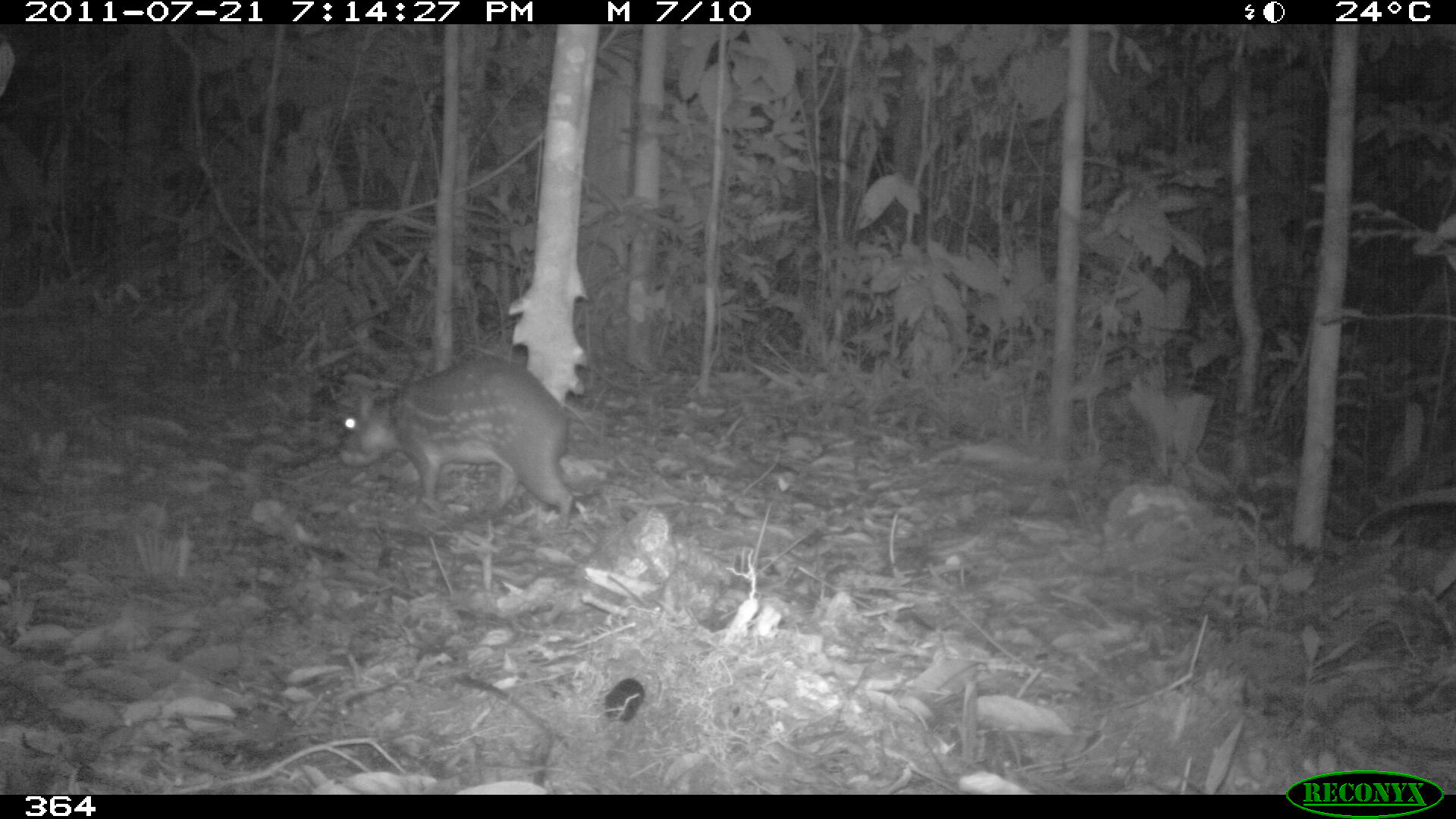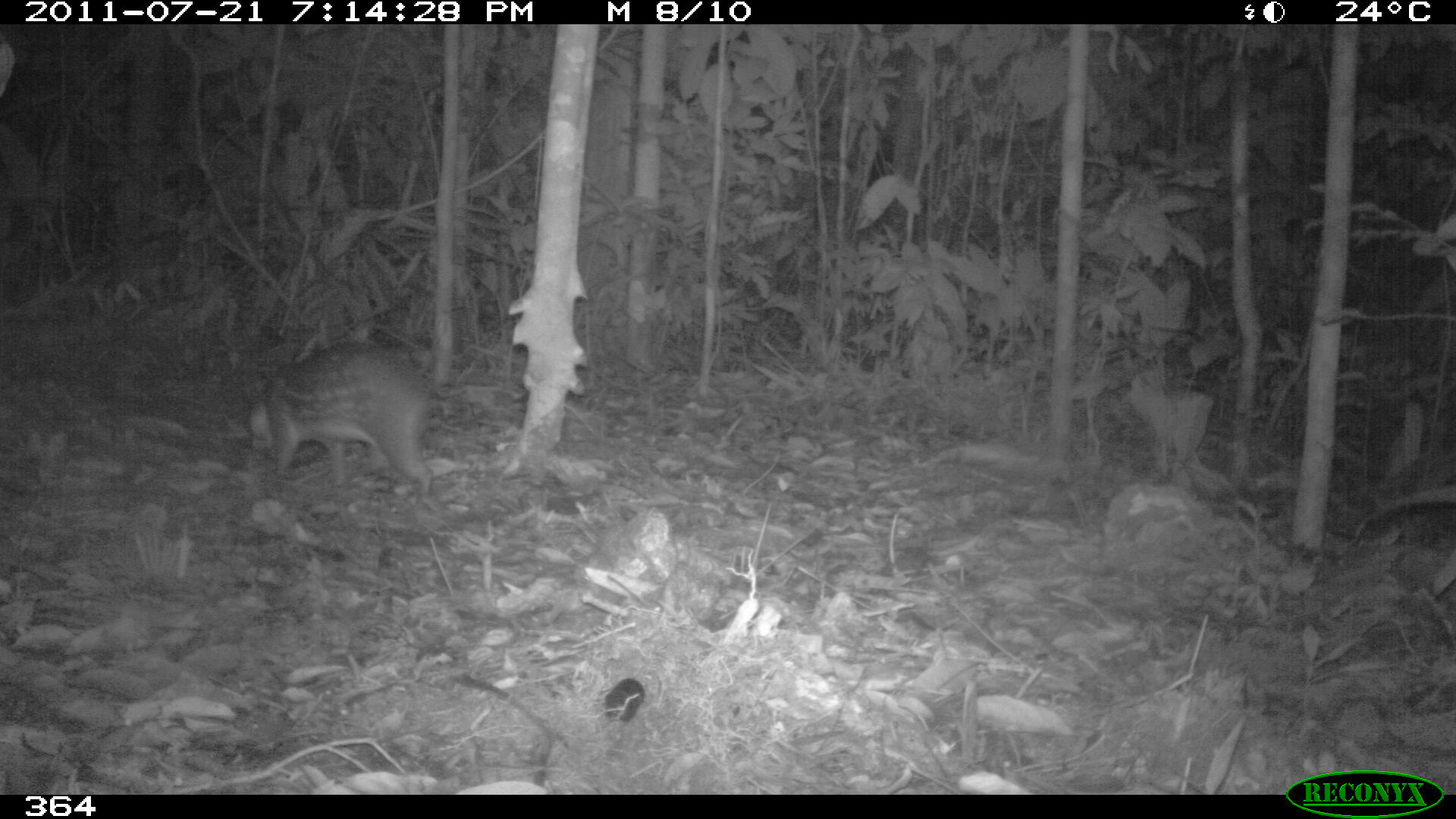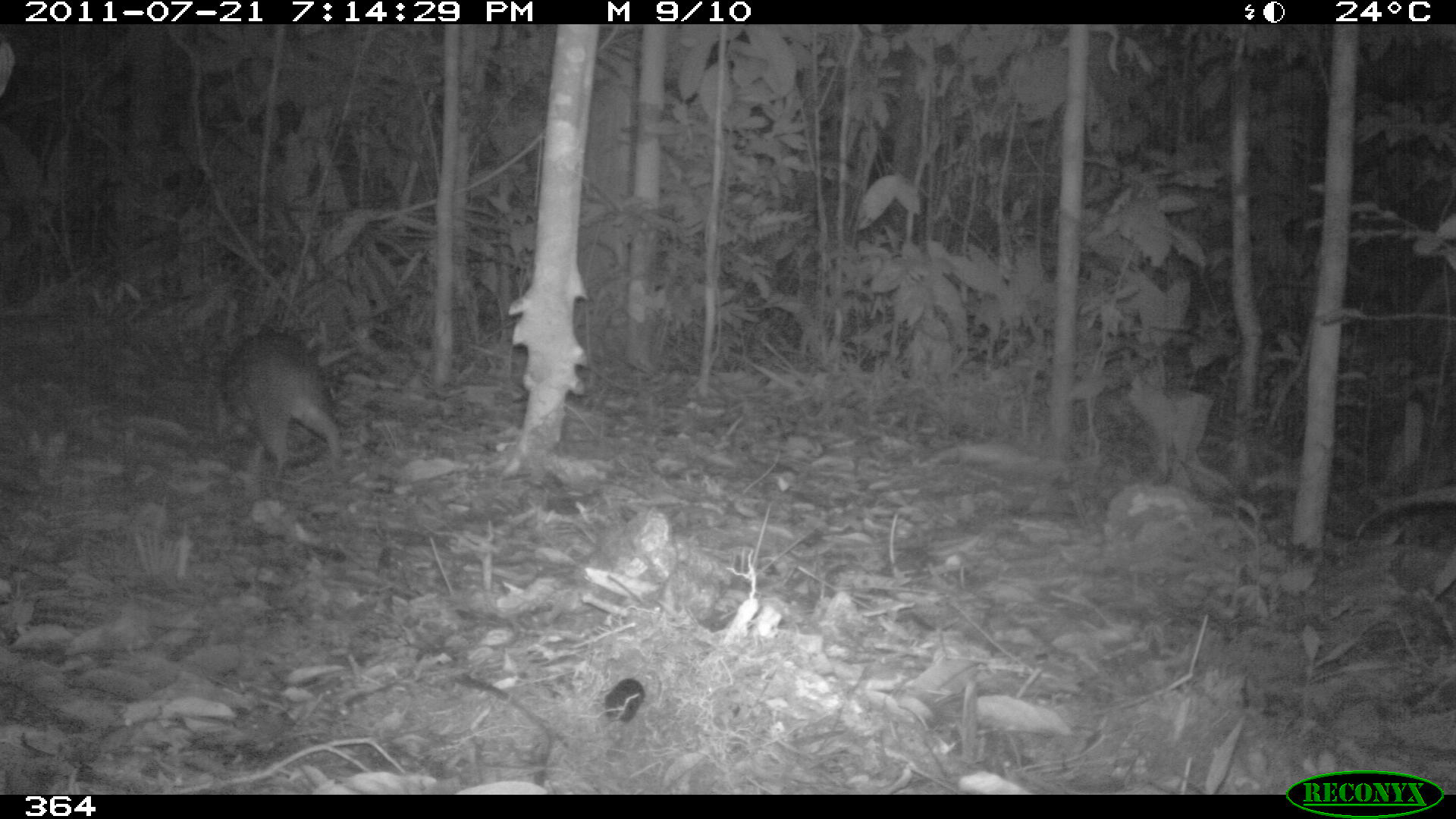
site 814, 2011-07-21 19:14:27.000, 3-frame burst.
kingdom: Animalia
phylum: Chordata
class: Mammalia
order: Rodentia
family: Cuniculidae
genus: Cuniculus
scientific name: Cuniculus paca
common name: spotted paca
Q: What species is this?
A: Cuniculus paca (spotted paca).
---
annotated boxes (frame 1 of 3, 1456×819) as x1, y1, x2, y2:
cuniculus paca: 338, 355, 577, 531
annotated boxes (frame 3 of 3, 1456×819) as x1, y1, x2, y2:
cuniculus paca: 211, 331, 346, 481